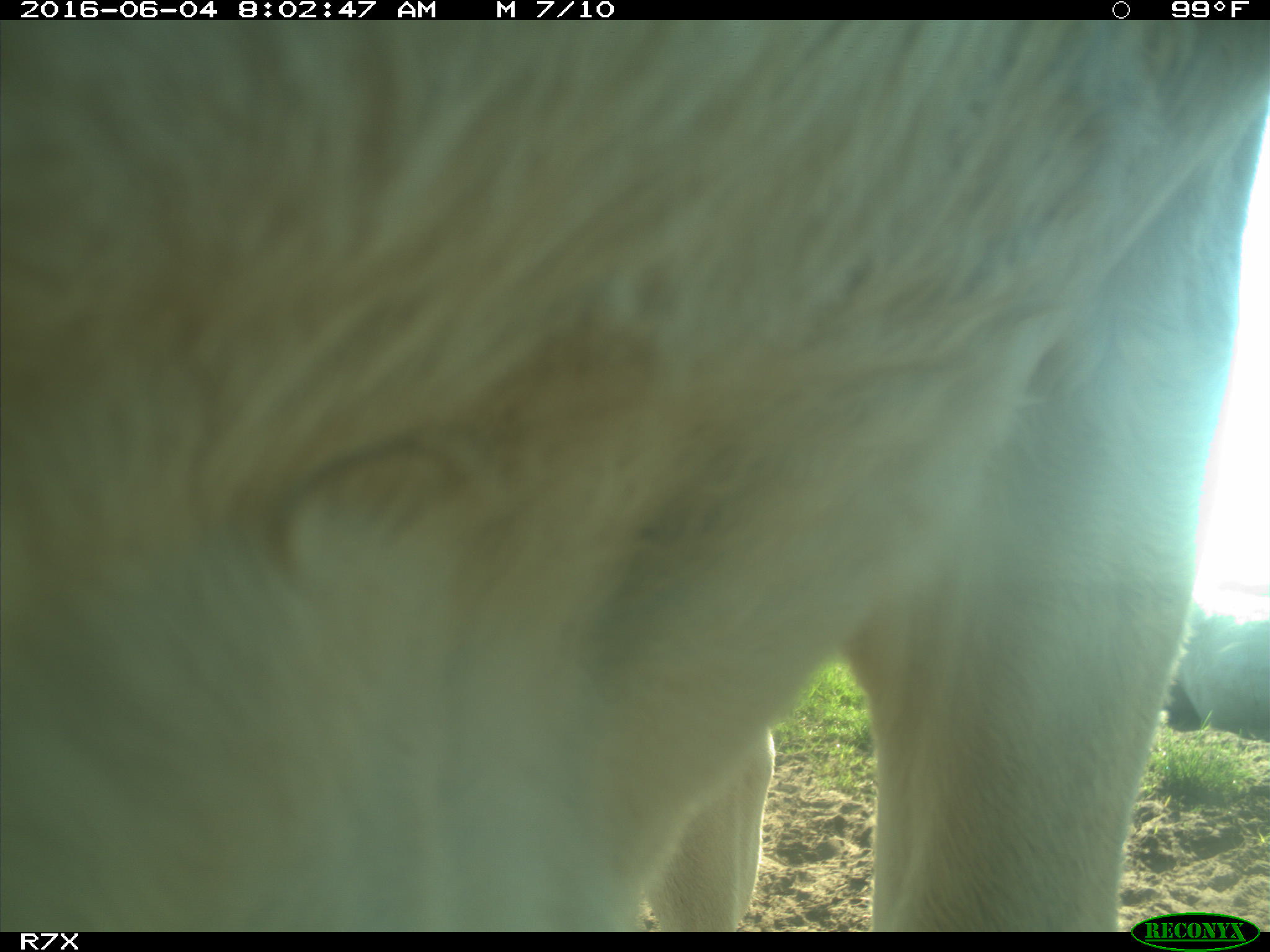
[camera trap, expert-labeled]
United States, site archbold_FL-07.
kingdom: Animalia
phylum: Chordata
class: Mammalia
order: Artiodactyla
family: Bovidae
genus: Bos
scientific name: Bos taurus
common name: domestic cow